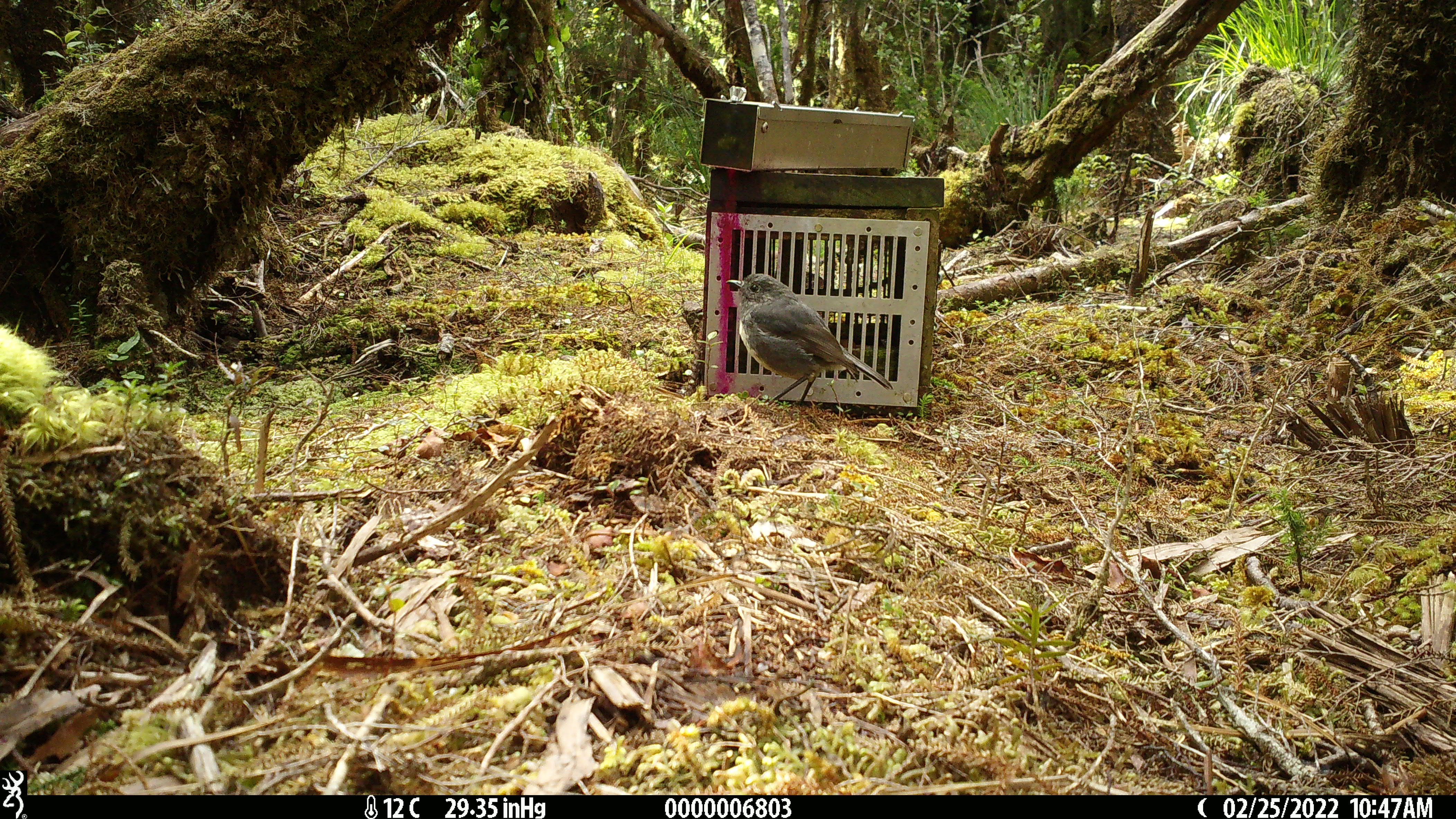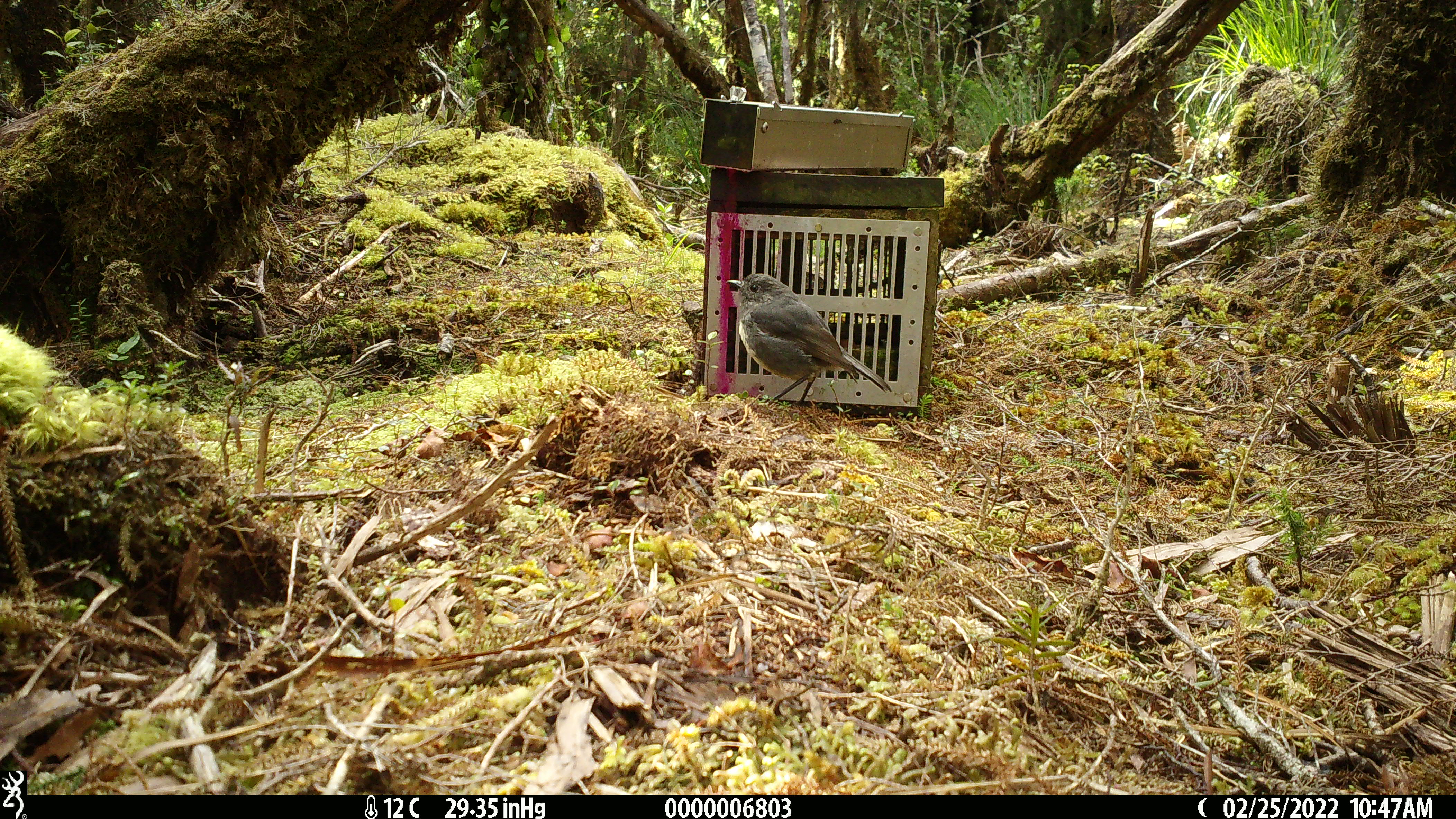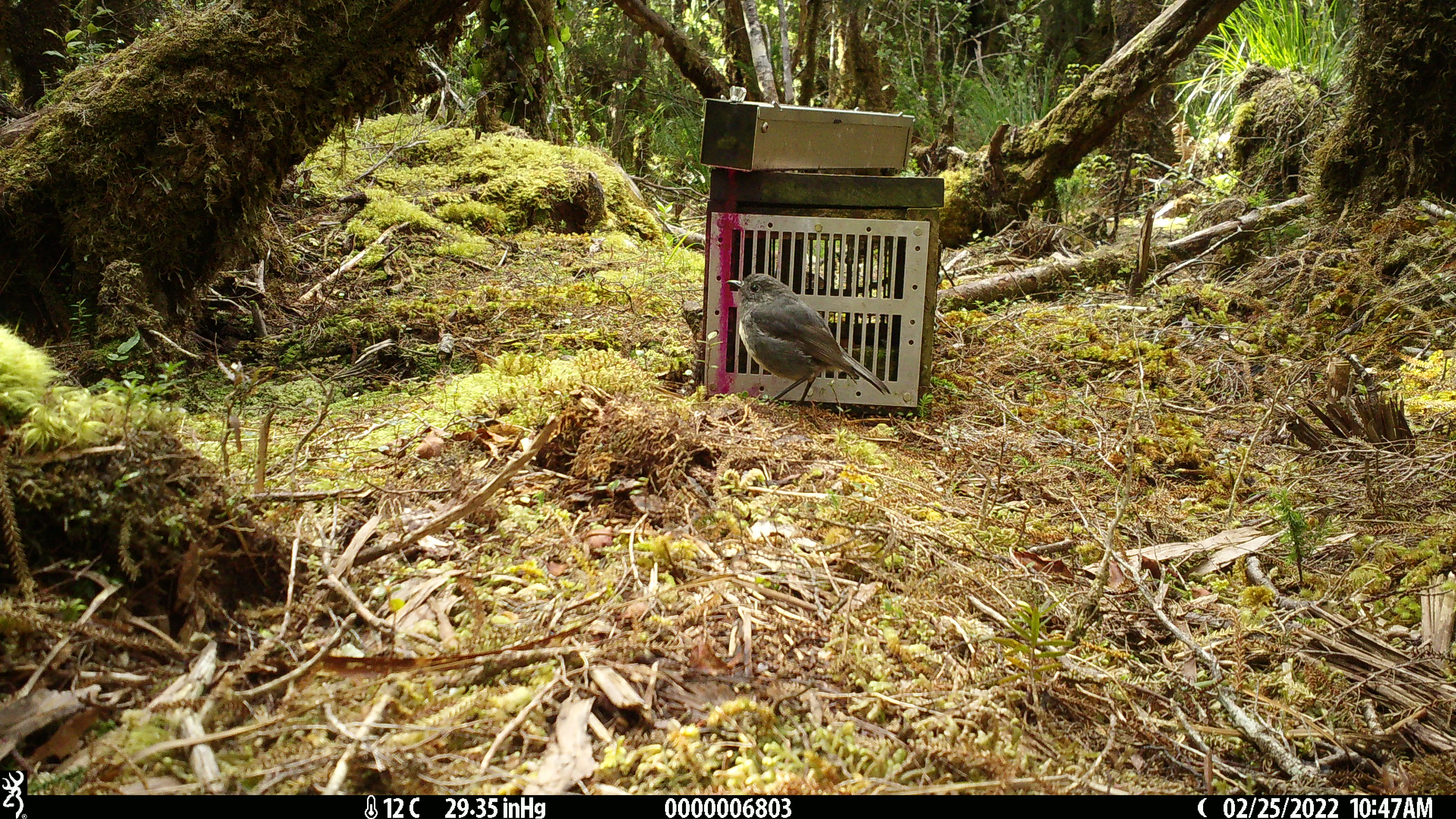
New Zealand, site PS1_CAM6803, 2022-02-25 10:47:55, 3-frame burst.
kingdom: Animalia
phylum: Chordata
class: Aves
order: Passeriformes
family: Petroicidae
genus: Petroica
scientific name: Petroica australis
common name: new zealand robin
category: robin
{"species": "robin (new zealand robin) (Petroica australis)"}